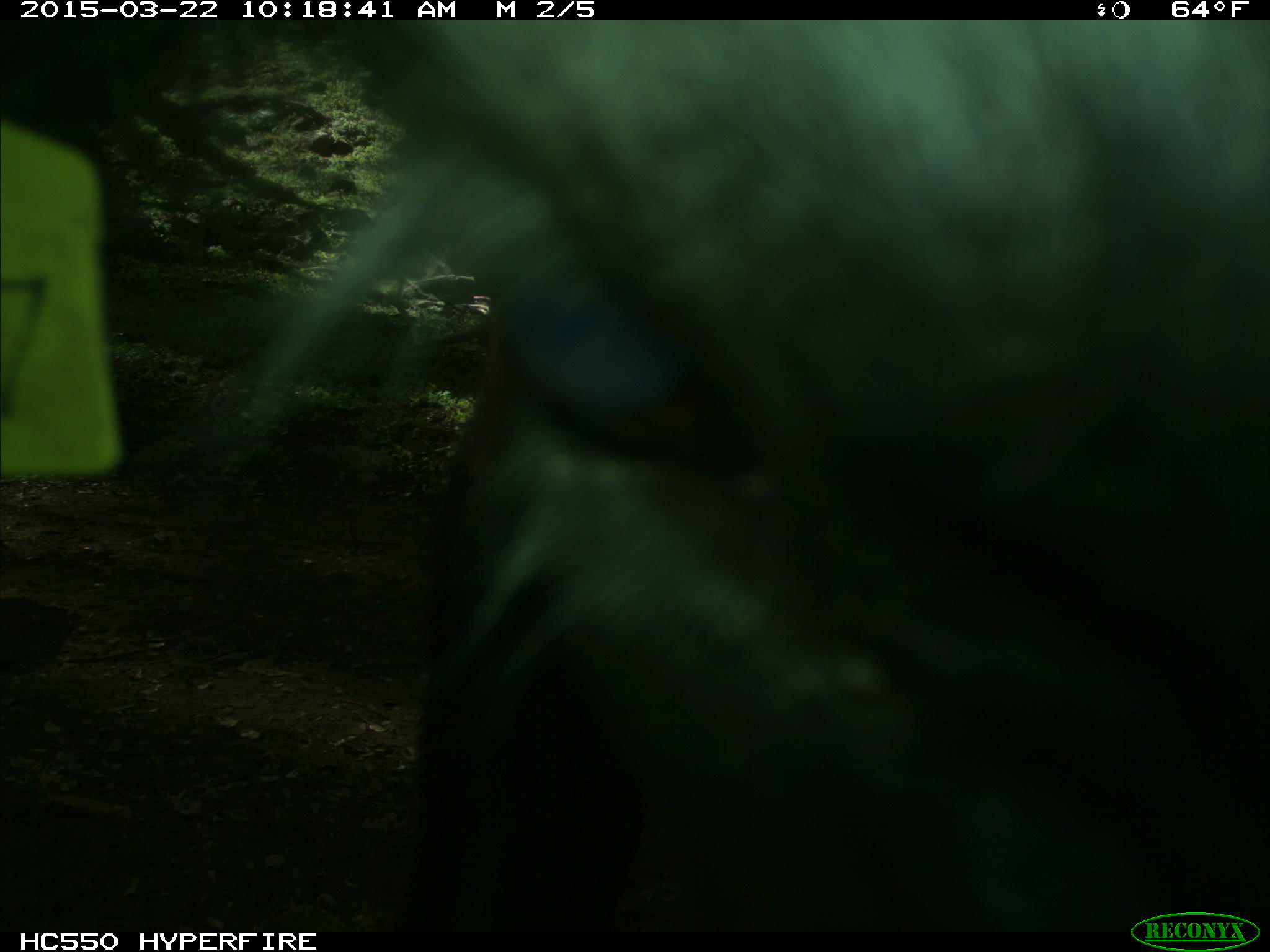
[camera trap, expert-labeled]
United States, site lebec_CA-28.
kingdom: Animalia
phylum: Chordata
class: Mammalia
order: Artiodactyla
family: Bovidae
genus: Bos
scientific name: Bos taurus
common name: domestic cow